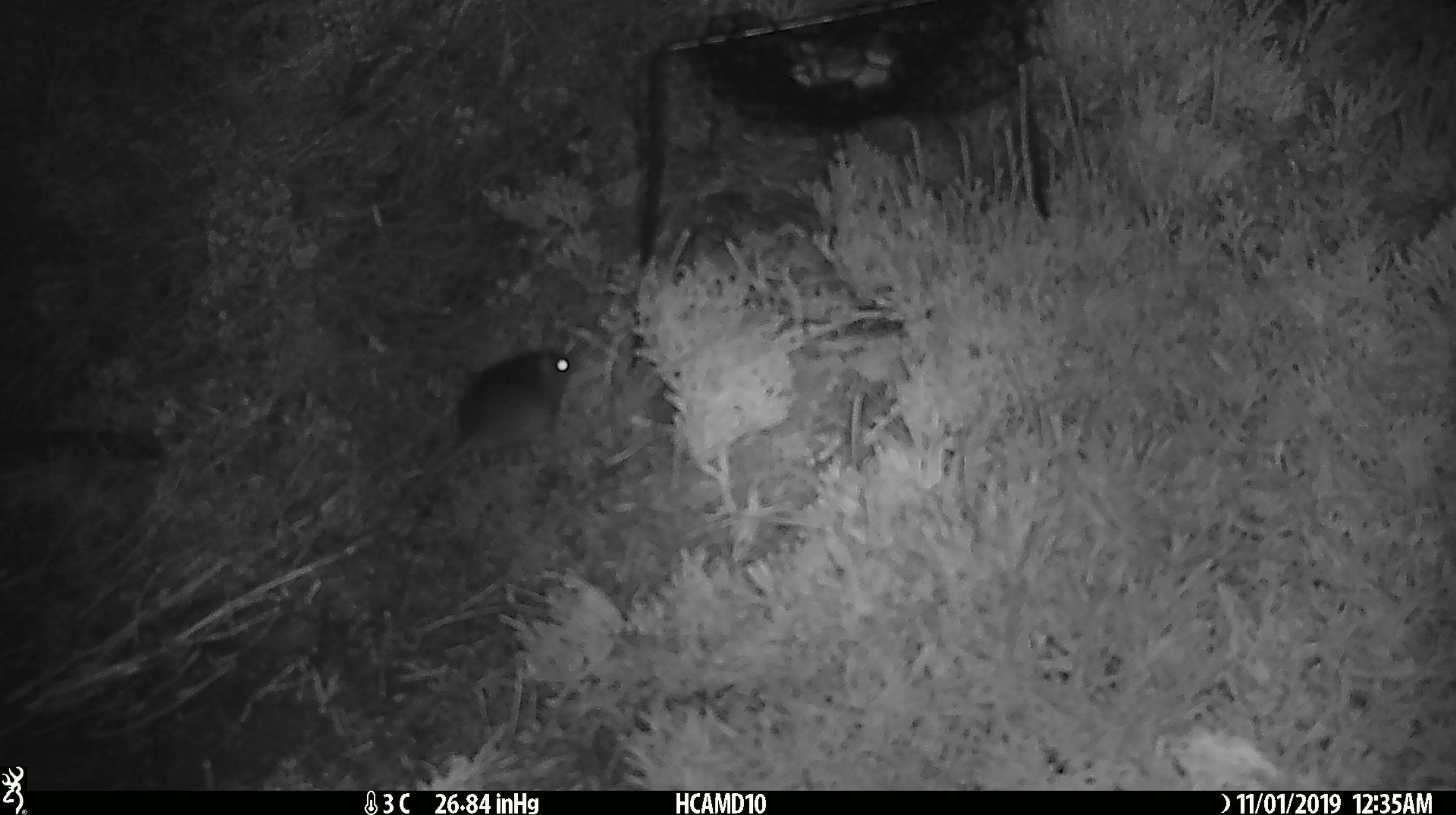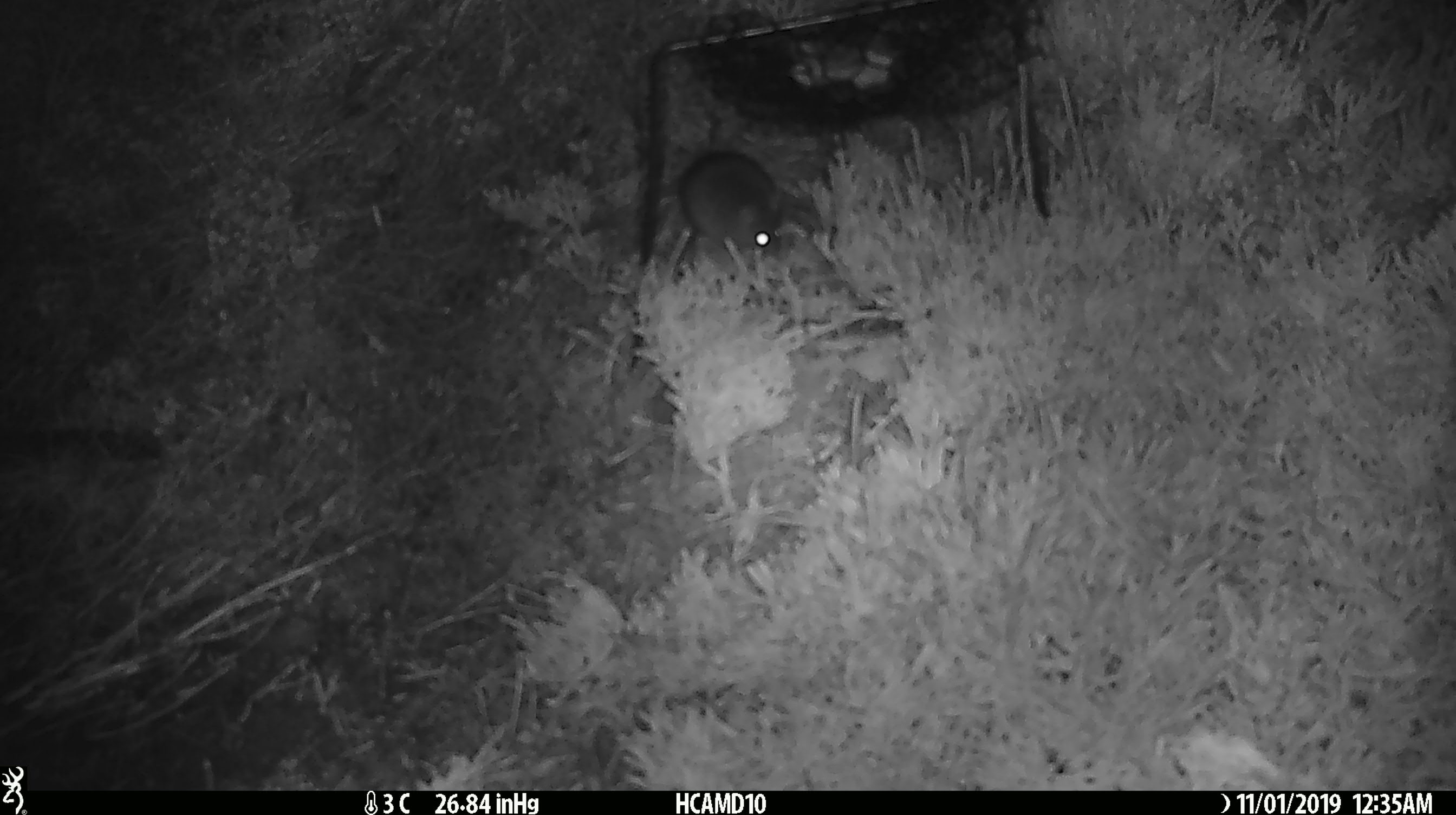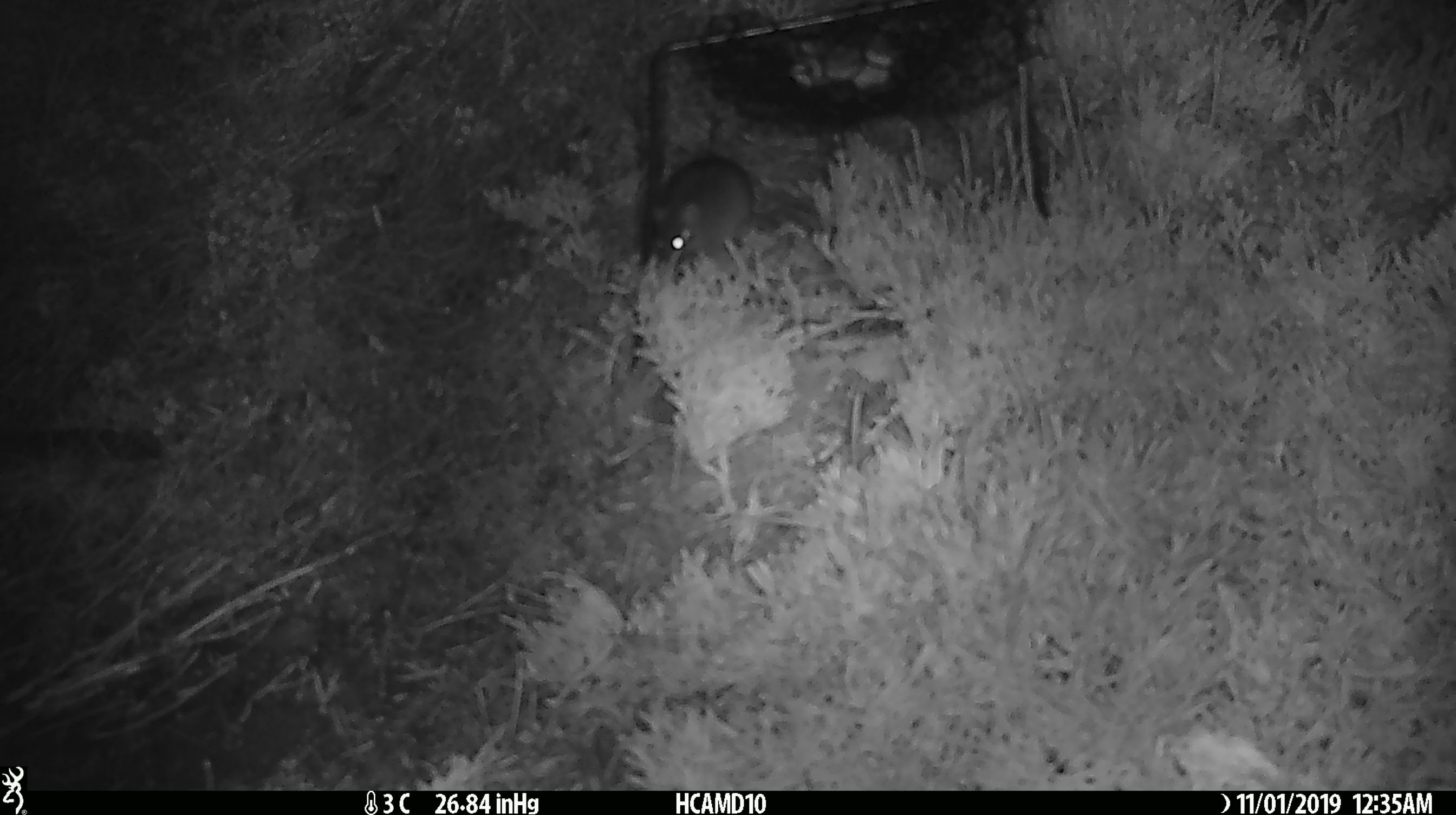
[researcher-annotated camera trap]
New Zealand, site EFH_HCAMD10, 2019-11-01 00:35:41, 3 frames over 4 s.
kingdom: Animalia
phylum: Chordata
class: Mammalia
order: Rodentia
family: Muridae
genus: Mus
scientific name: Mus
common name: mouse